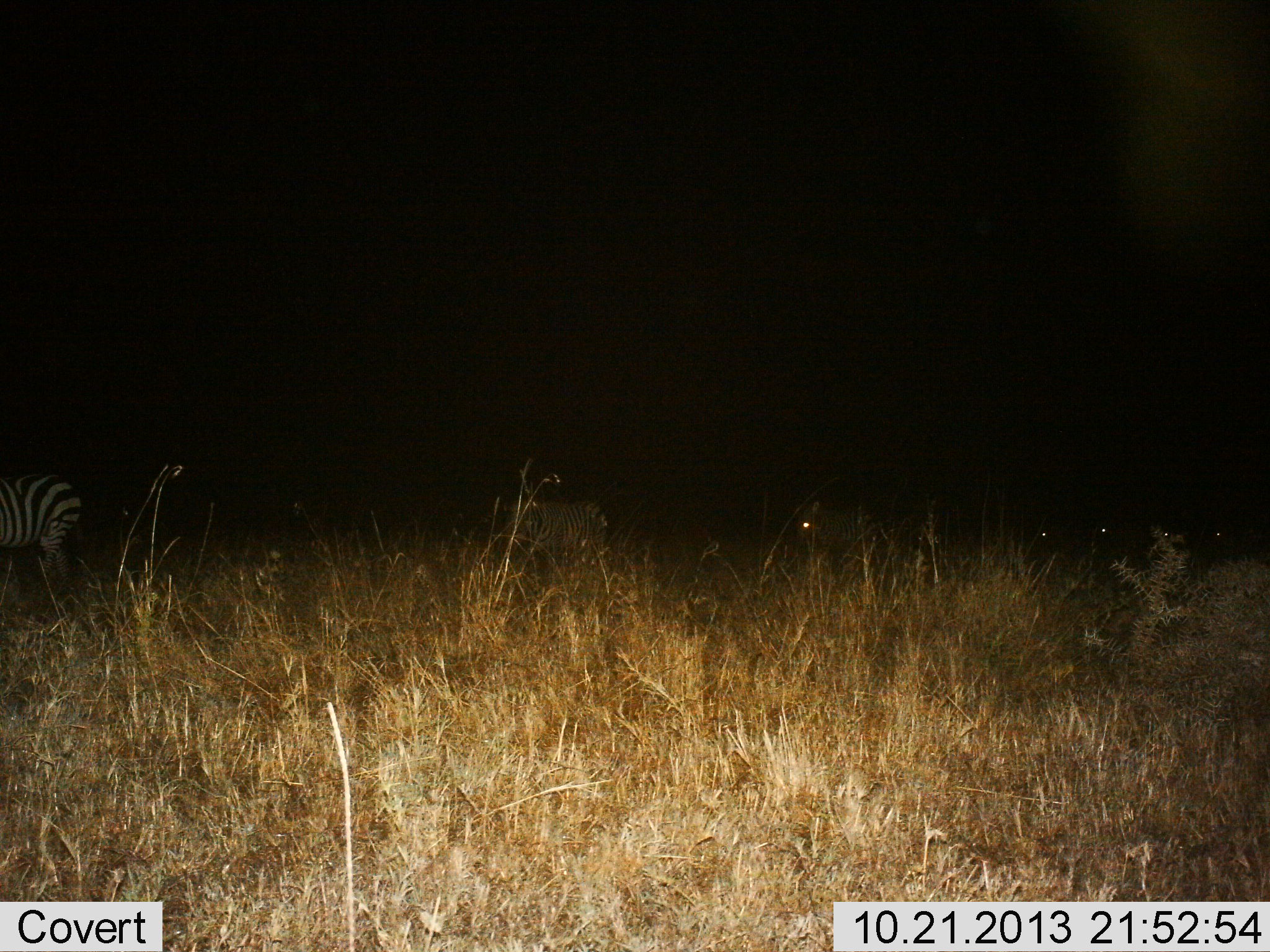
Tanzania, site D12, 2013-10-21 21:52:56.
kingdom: Animalia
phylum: Chordata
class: Mammalia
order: Perissodactyla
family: Equidae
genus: Equus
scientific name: Equus quagga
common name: plains zebra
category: zebra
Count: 3.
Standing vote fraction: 58%.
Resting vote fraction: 0%.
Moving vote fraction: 37%.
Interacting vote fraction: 0%.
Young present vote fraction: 0%.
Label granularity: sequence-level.